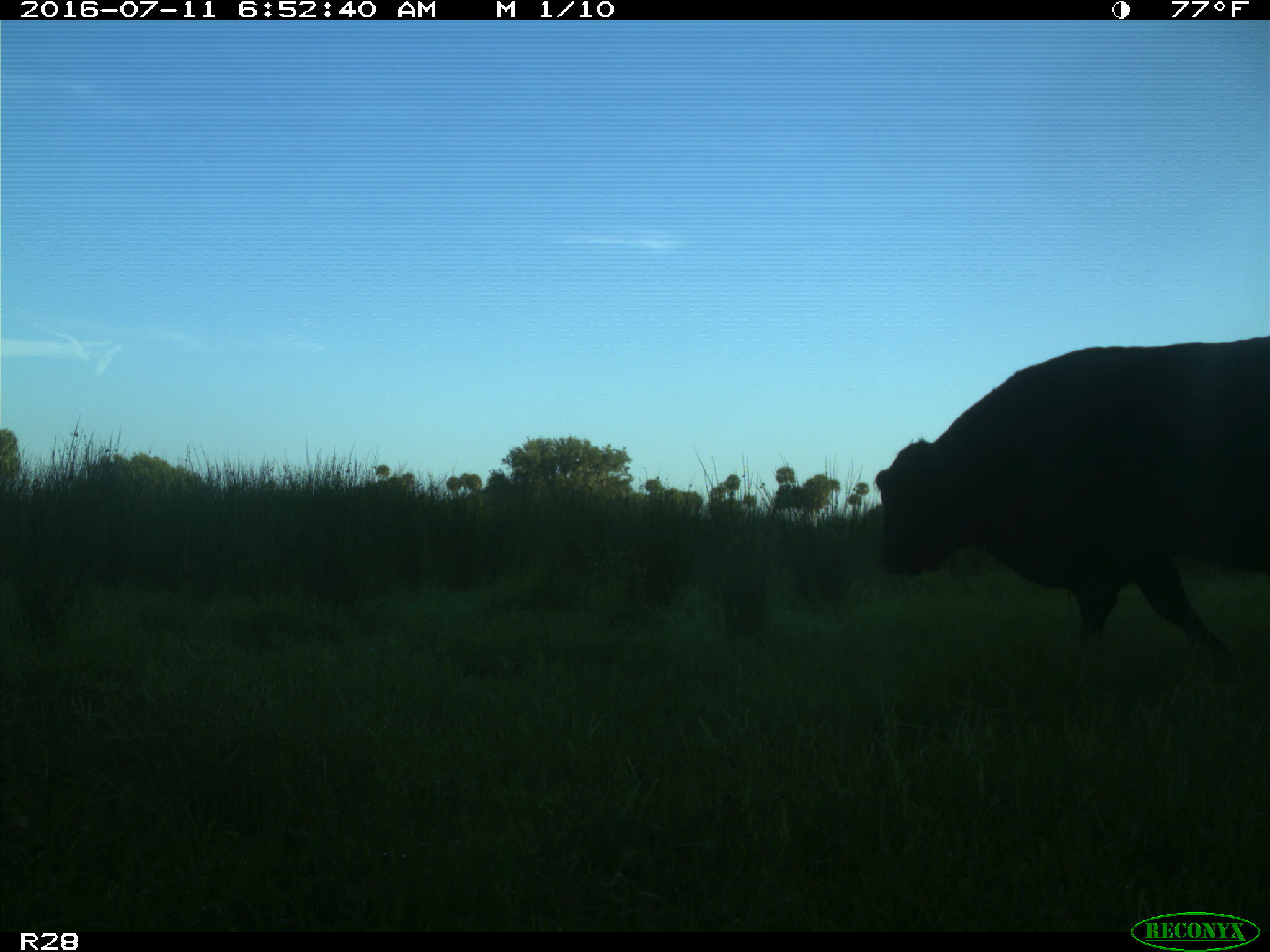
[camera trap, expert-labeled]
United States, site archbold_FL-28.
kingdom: Animalia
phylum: Chordata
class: Mammalia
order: Artiodactyla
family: Bovidae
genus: Bos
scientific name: Bos taurus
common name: domestic cow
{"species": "Bos taurus (domestic cow)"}